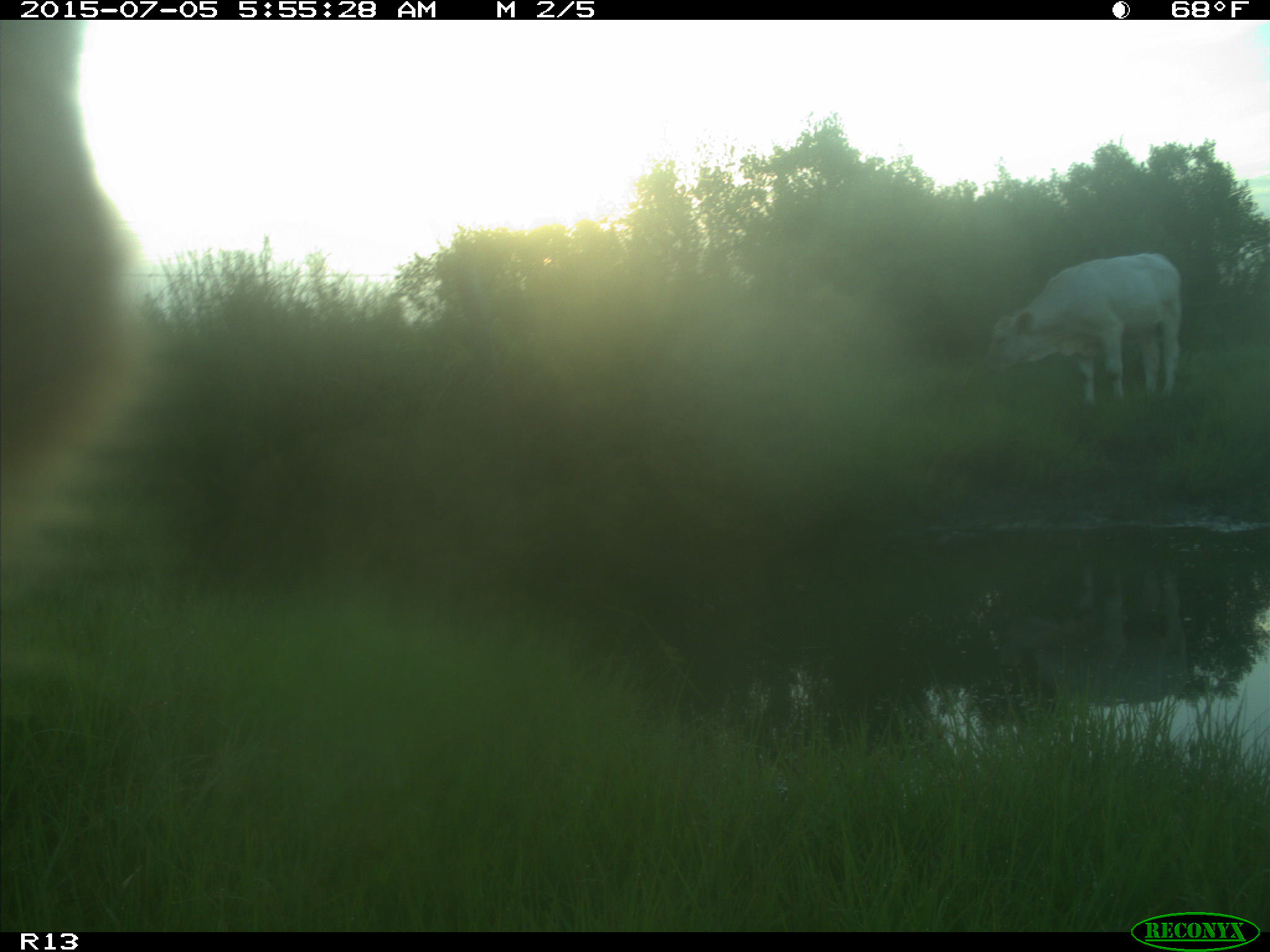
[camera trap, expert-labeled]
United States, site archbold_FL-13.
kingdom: Animalia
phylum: Chordata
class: Mammalia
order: Artiodactyla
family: Bovidae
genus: Bos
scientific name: Bos taurus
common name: domestic cow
Bos taurus (domestic cow).